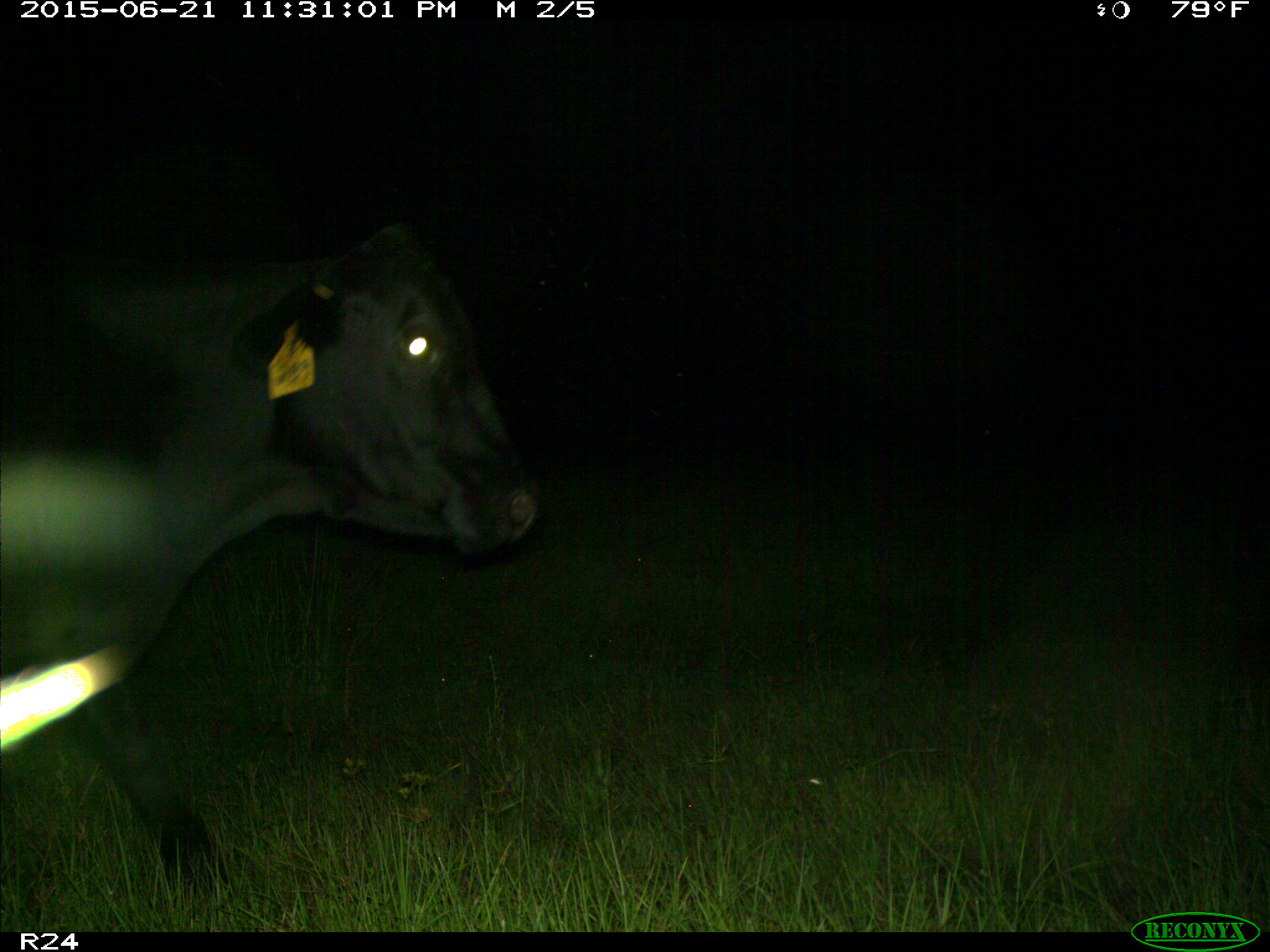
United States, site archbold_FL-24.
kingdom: Animalia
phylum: Chordata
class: Mammalia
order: Artiodactyla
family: Bovidae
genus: Bos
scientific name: Bos taurus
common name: domestic cow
Bos taurus (domestic cow).